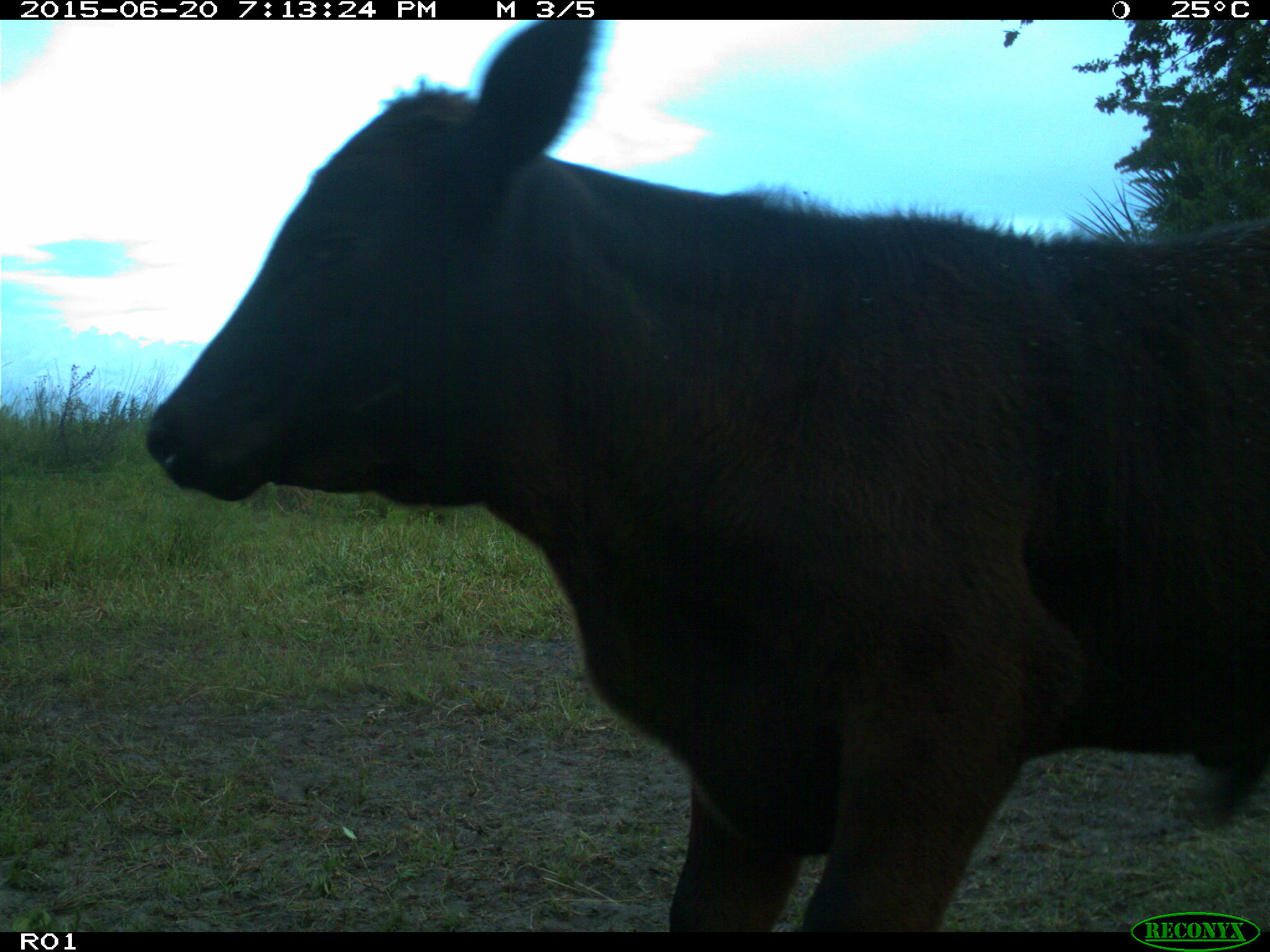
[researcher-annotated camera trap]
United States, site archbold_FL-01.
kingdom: Animalia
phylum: Chordata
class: Mammalia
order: Artiodactyla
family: Bovidae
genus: Bos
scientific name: Bos taurus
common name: domestic cow